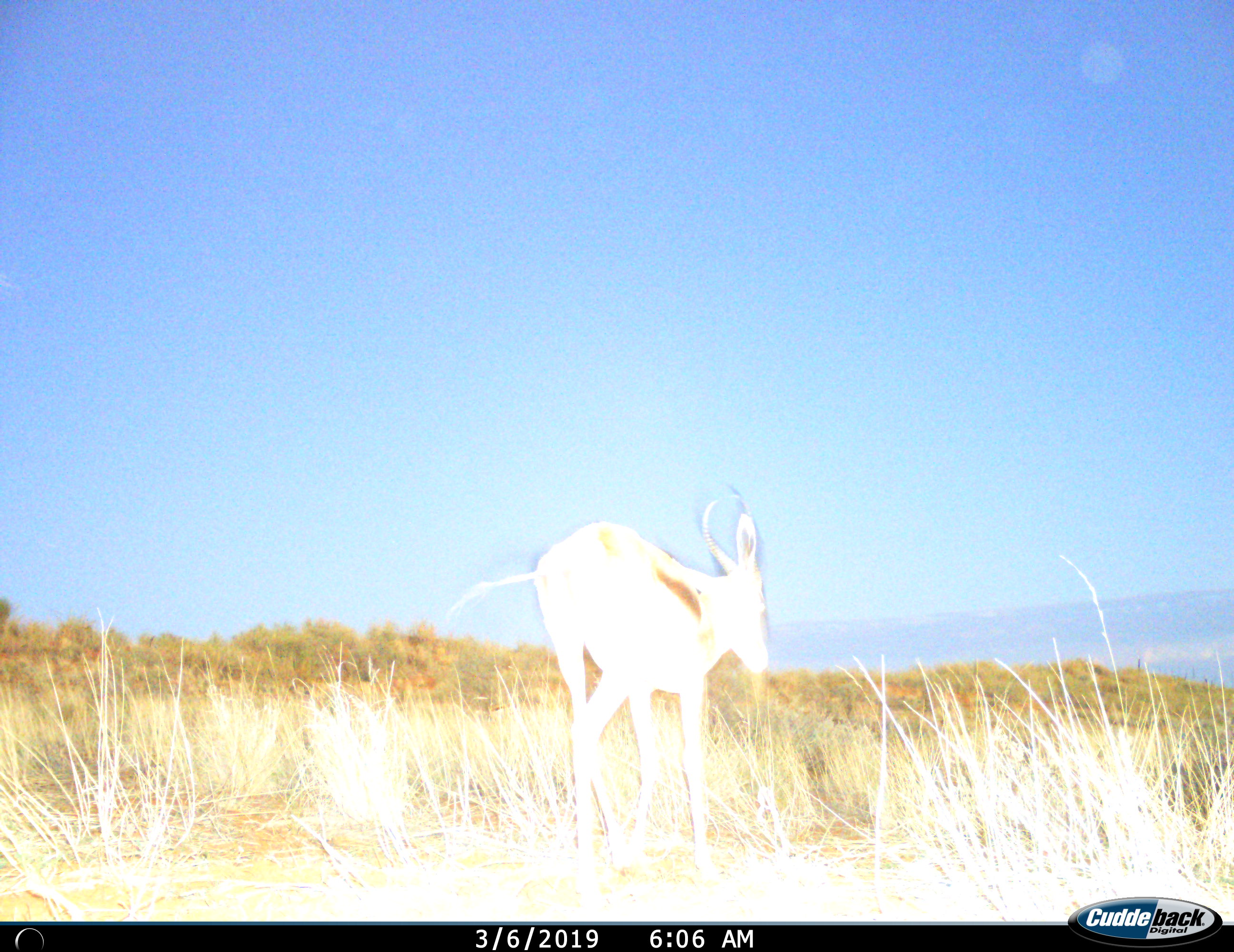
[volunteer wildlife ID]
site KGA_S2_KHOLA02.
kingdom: Animalia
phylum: Chordata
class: Mammalia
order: Artiodactyla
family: Bovidae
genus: Antidorcas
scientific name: Antidorcas marsupialis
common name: springbok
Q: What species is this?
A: Springbok (Antidorcas marsupialis).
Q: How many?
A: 1.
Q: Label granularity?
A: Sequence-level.